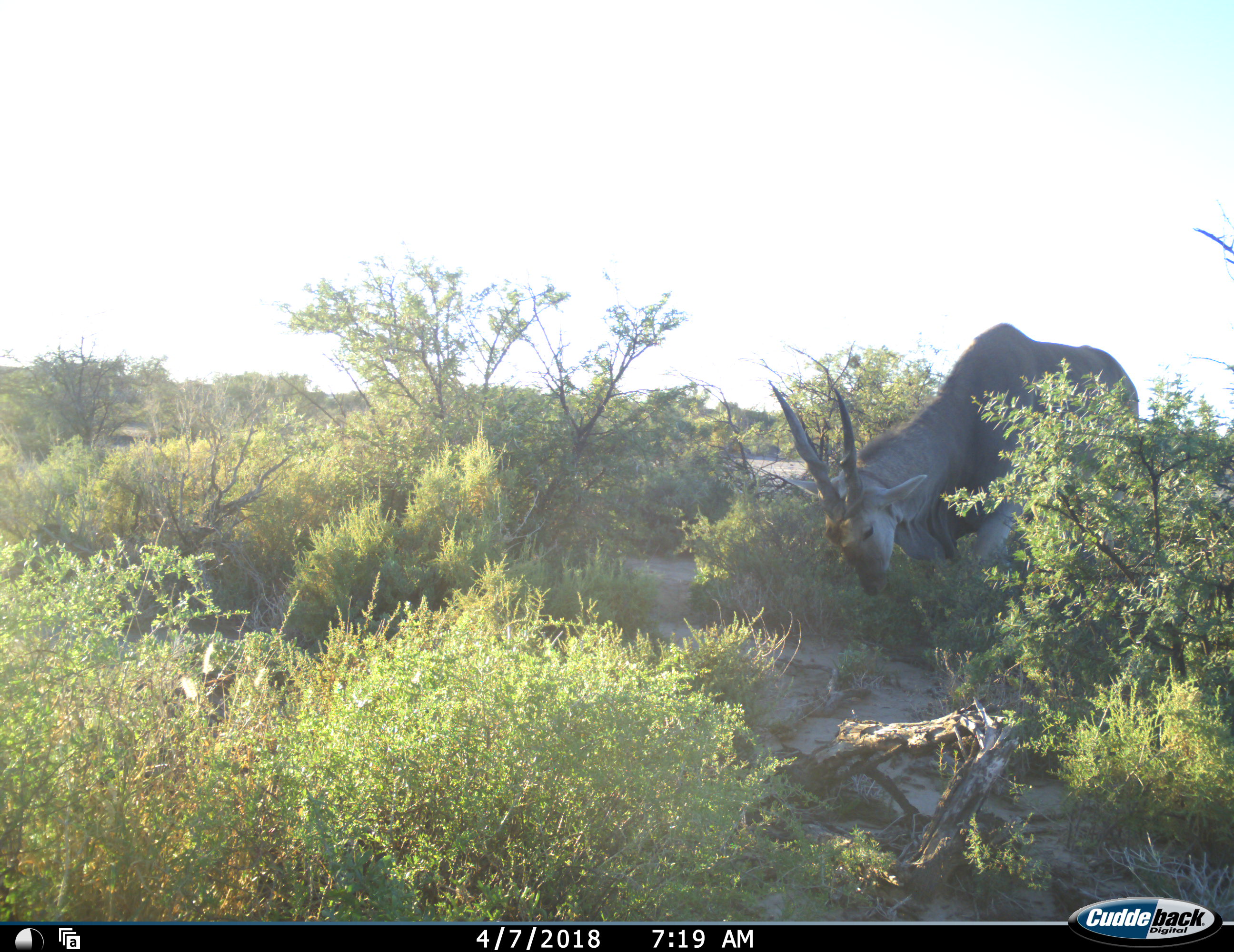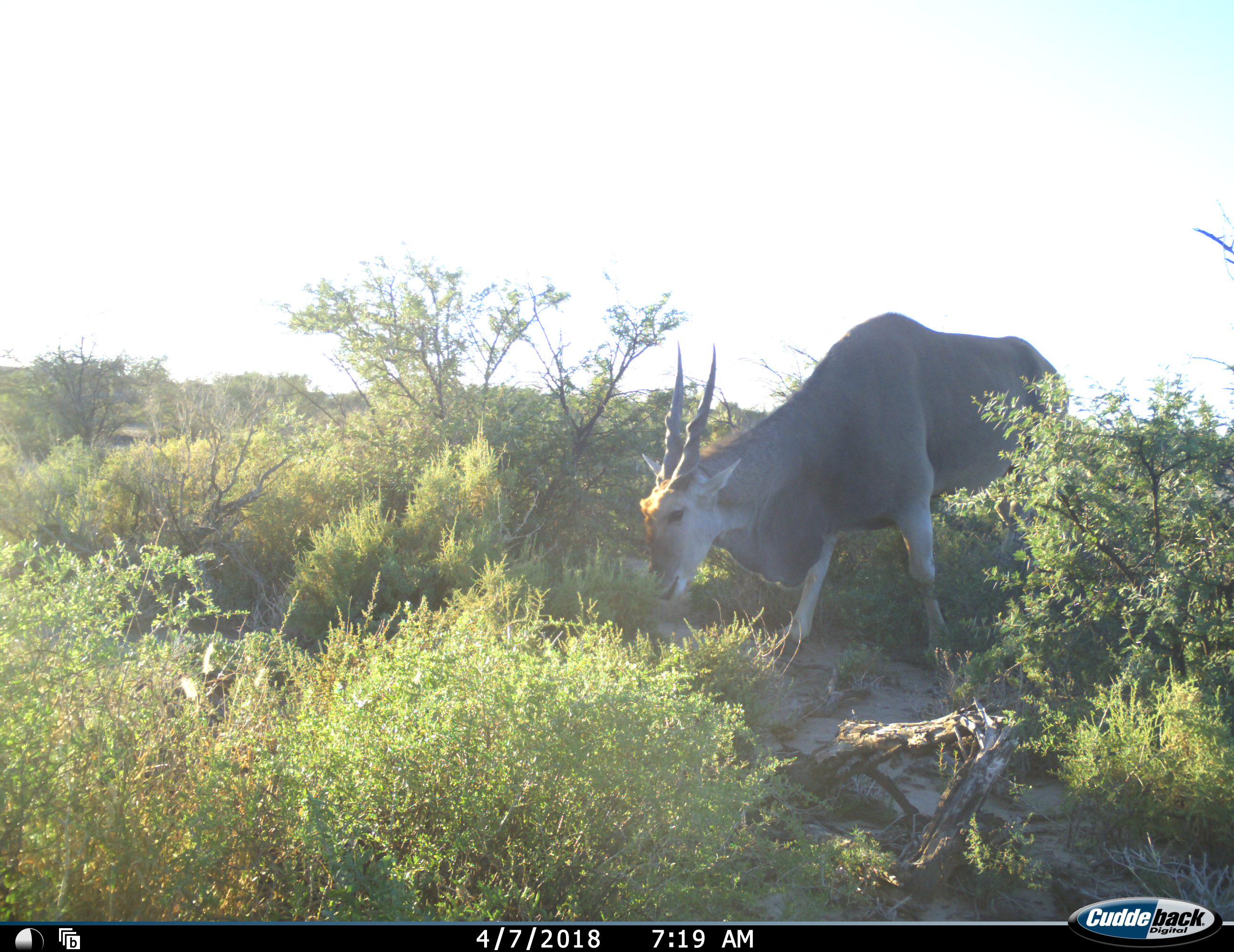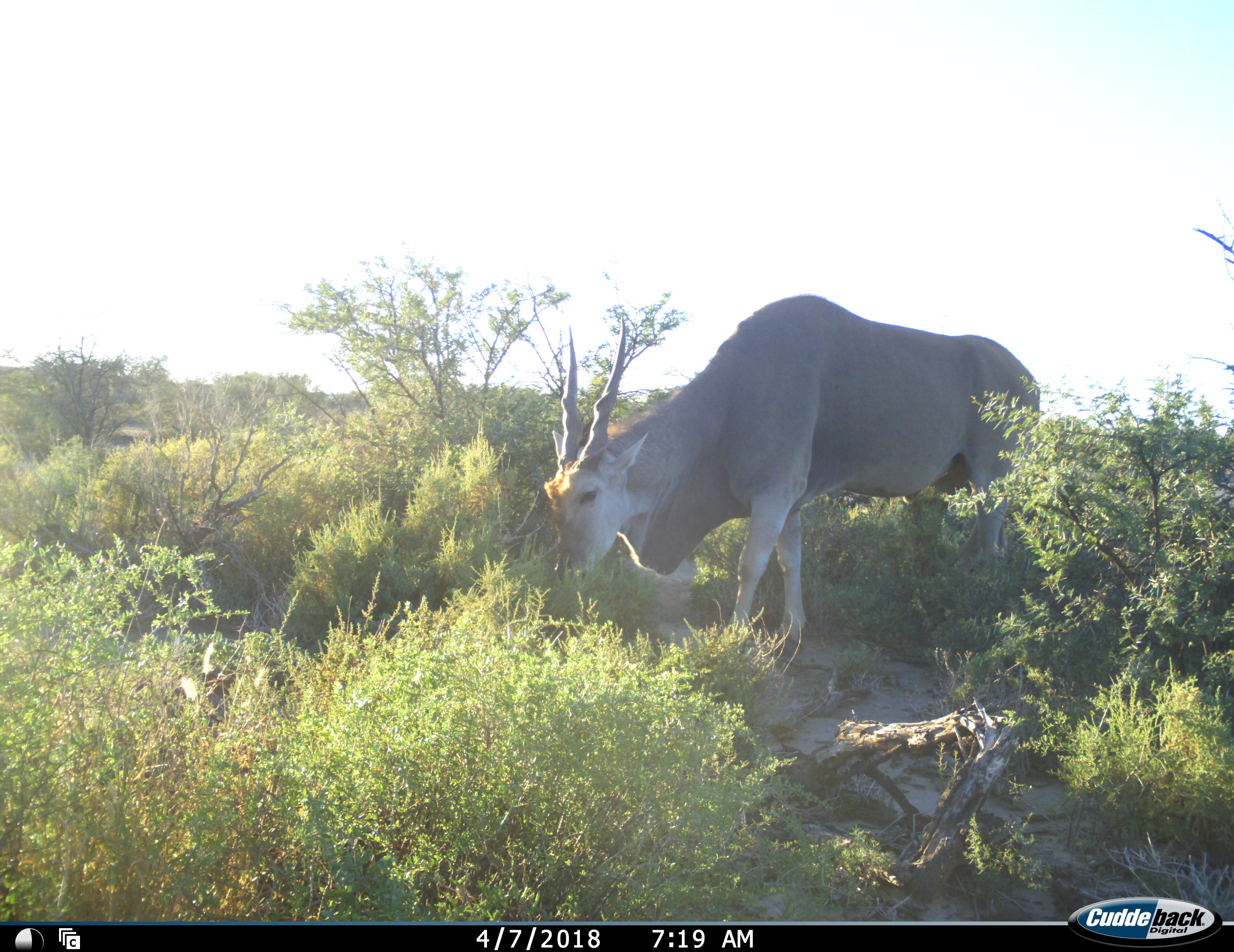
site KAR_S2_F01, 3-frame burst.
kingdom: Animalia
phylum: Chordata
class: Mammalia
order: Artiodactyla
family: Bovidae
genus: Tragelaphus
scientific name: Tragelaphus oryx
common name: eland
Eland (Tragelaphus oryx), count 1. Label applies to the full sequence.